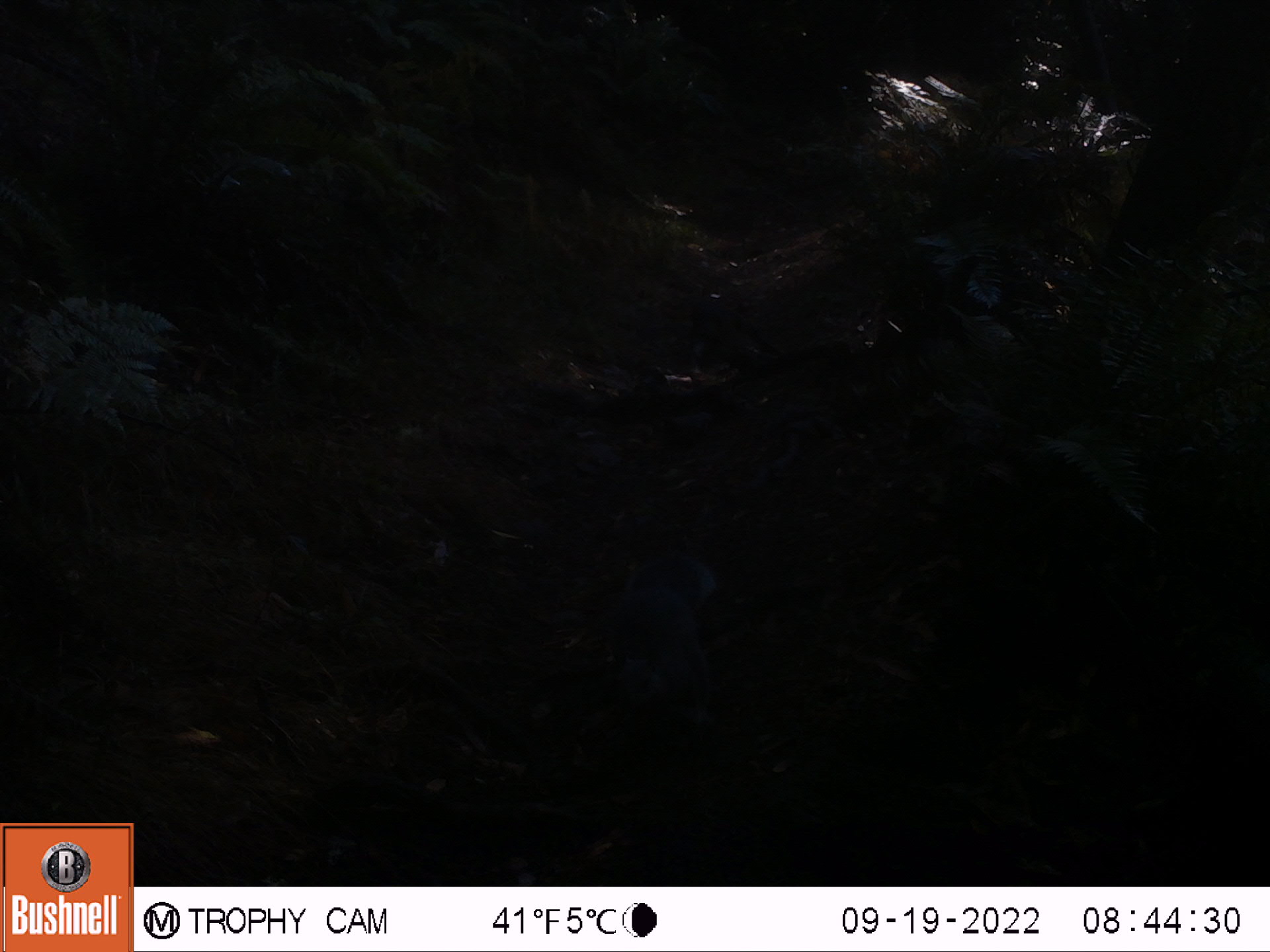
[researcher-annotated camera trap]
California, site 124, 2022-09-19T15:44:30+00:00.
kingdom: Animalia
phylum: Chordata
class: Mammalia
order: Rodentia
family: Sciuridae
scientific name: Sciuridae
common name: squirrel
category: unknown squirrel